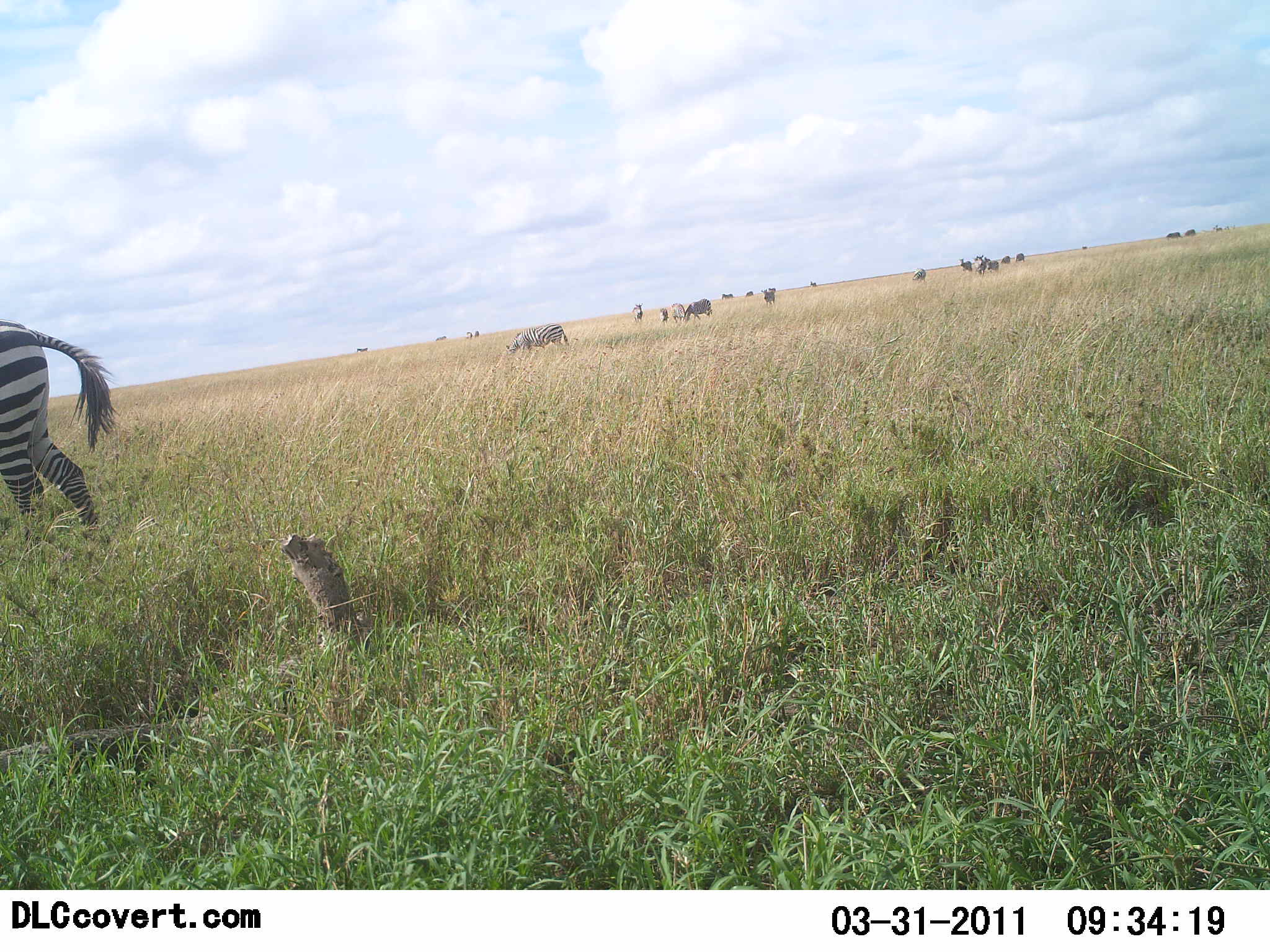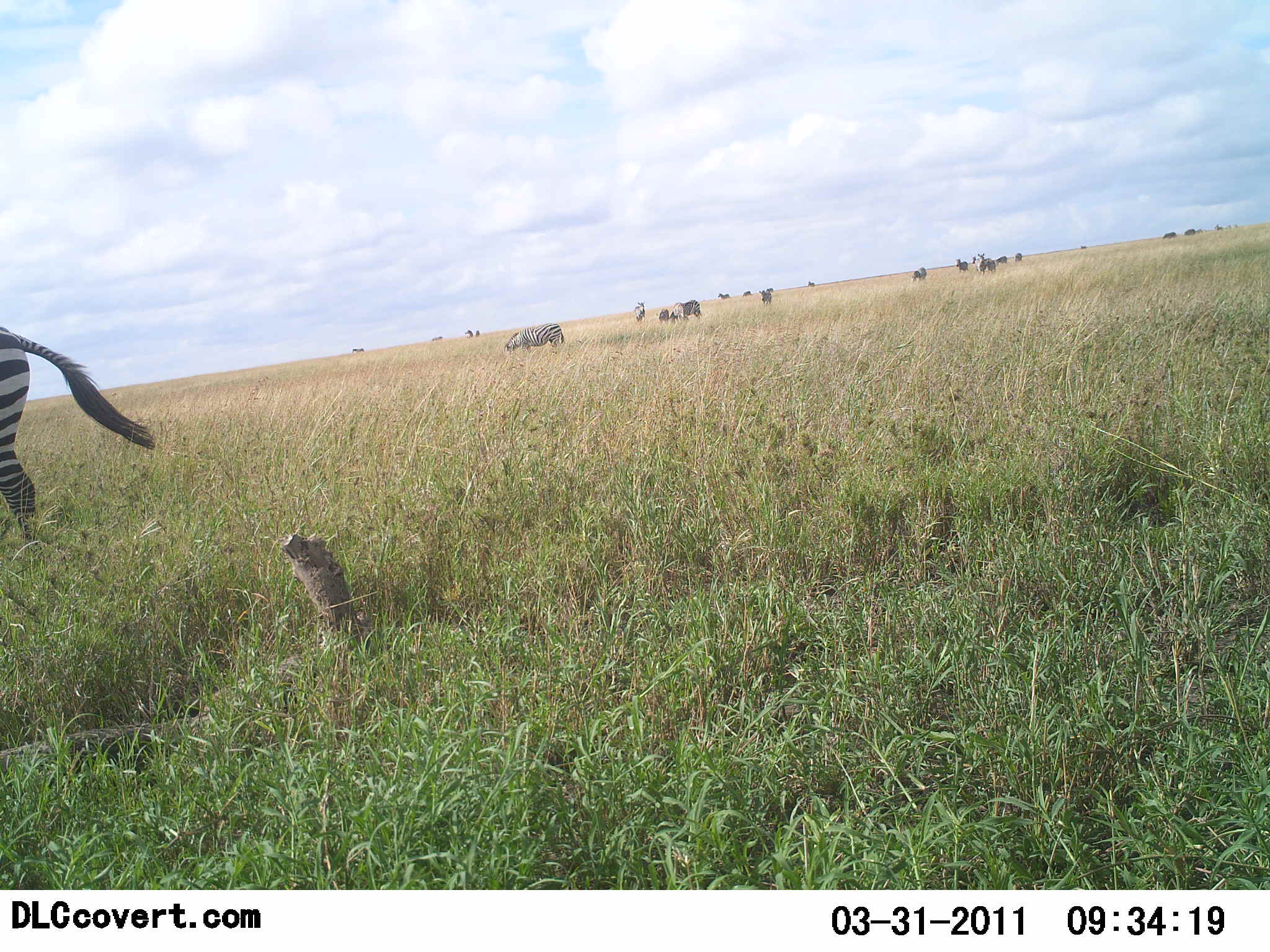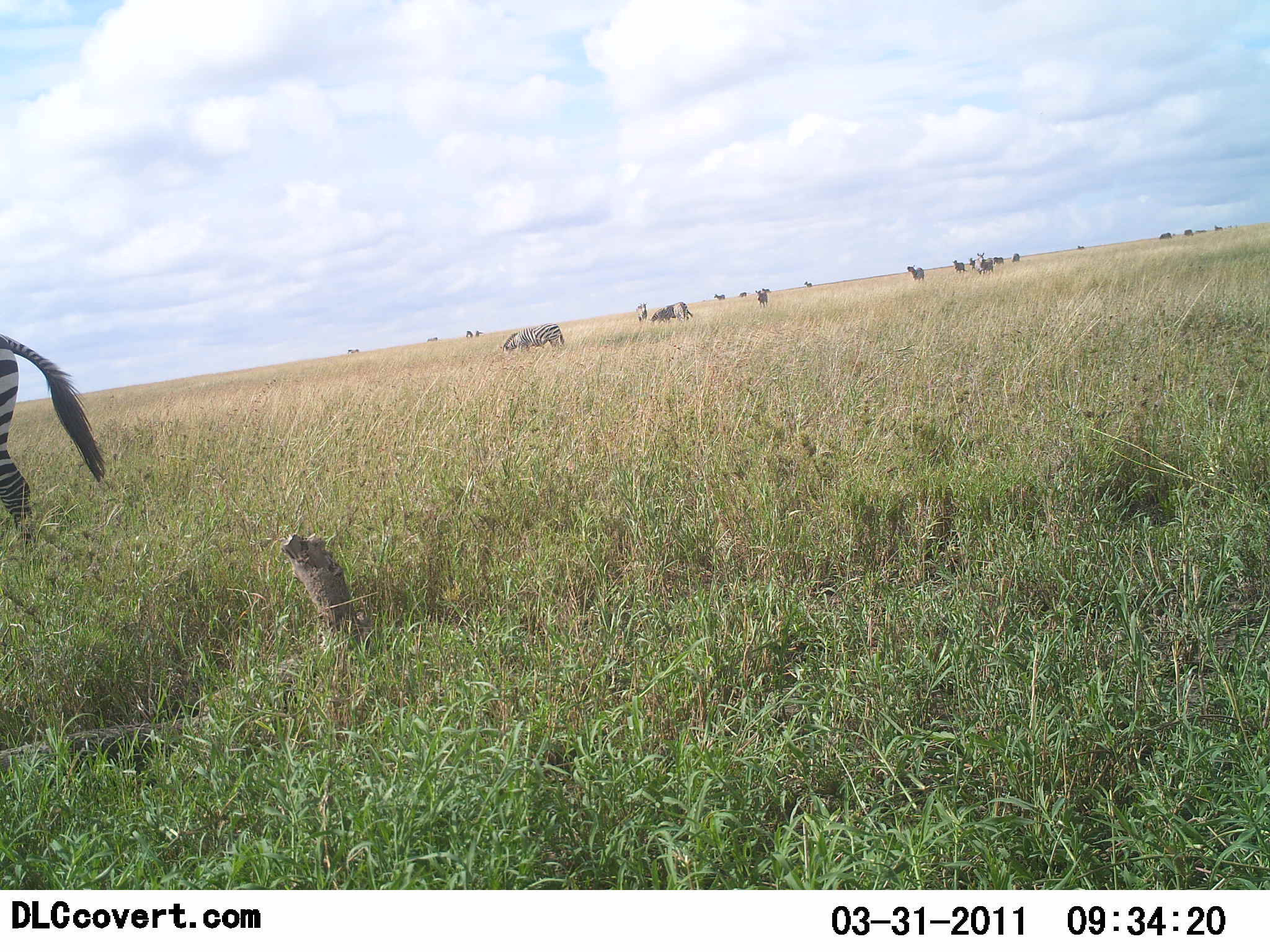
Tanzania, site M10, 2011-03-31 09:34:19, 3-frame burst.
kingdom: Animalia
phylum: Chordata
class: Mammalia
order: Perissodactyla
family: Equidae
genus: Equus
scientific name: Equus quagga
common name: plains zebra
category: zebra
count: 11-50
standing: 38%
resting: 0%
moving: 69%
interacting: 0%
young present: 0%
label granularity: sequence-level